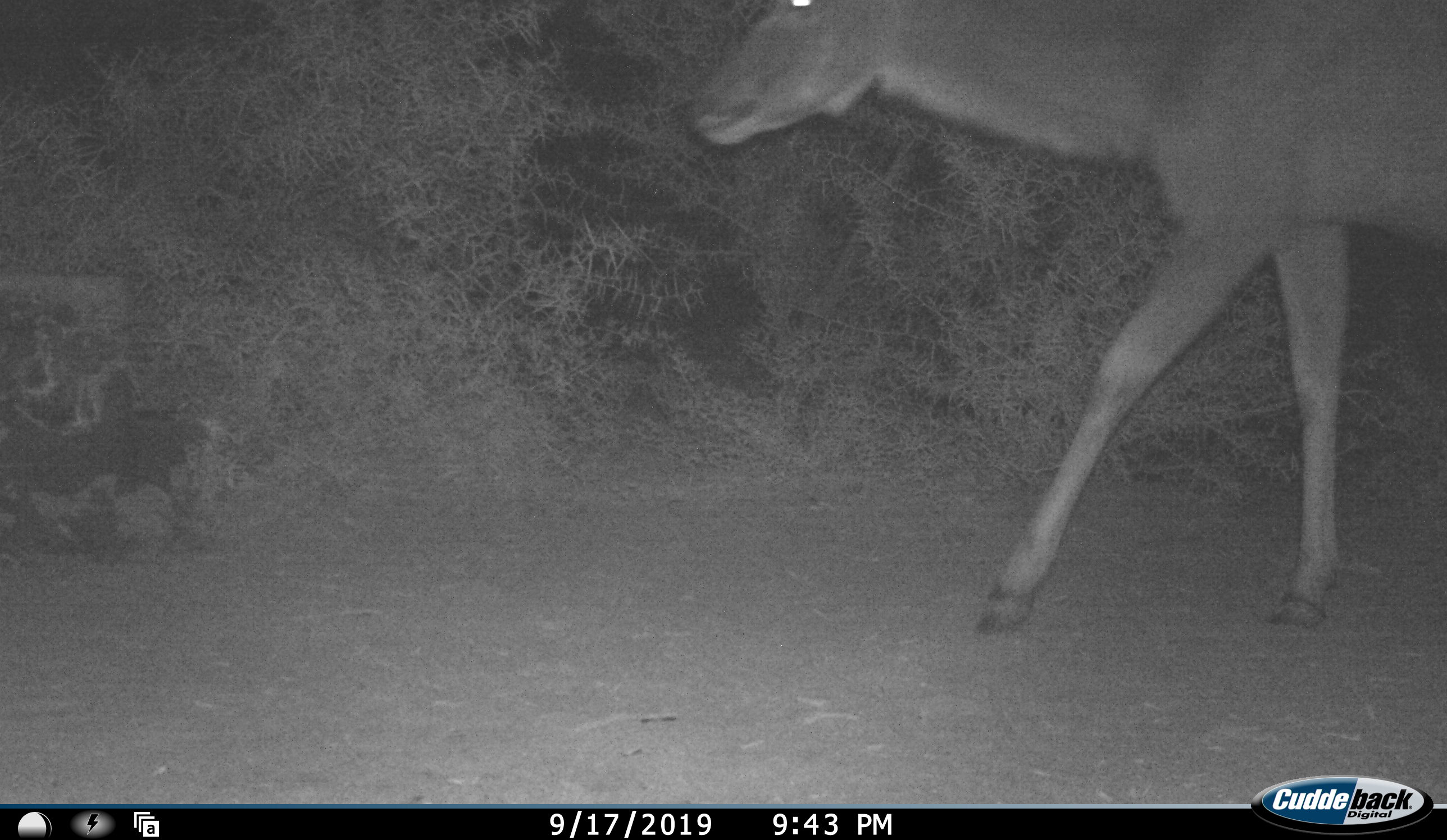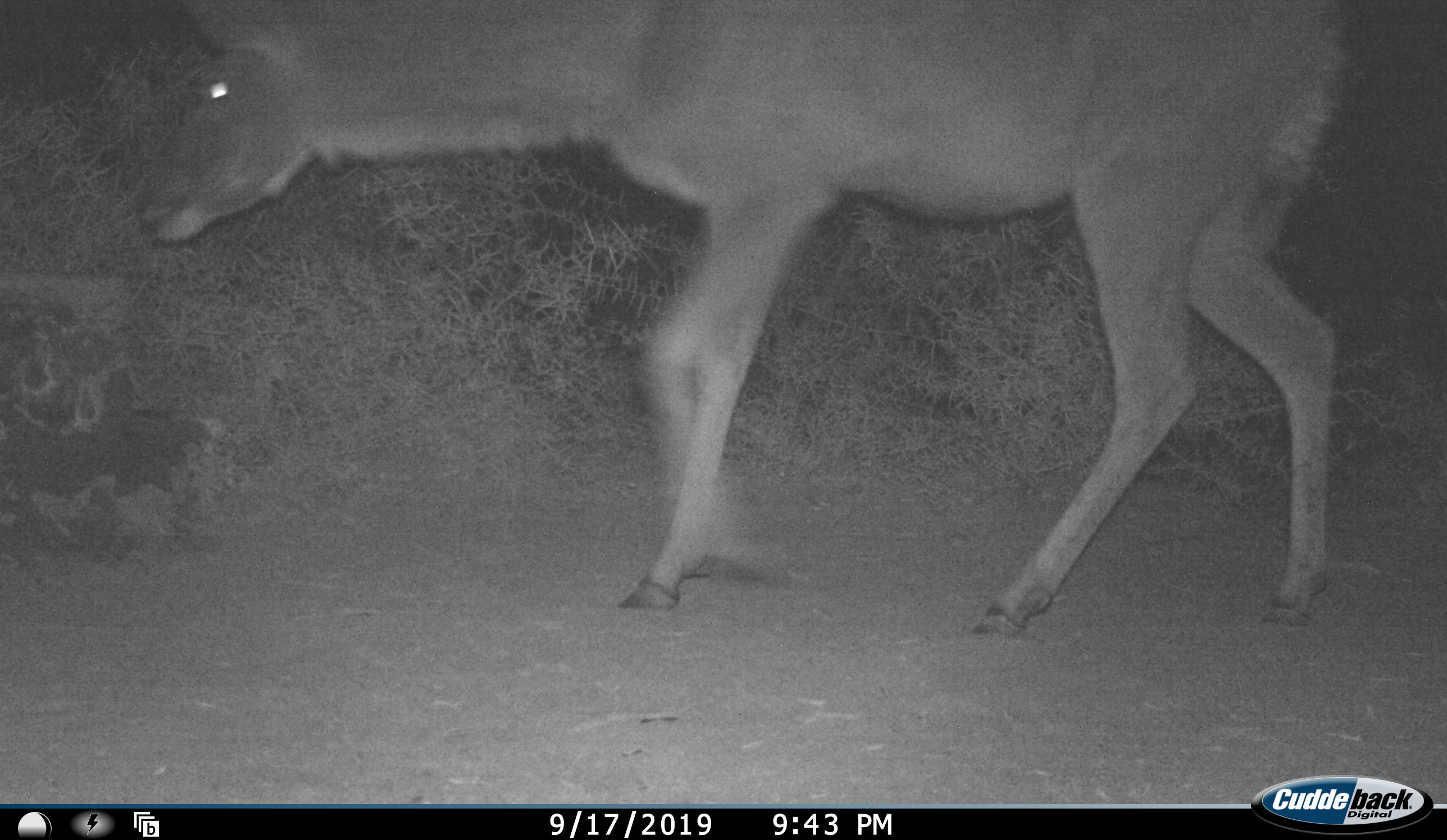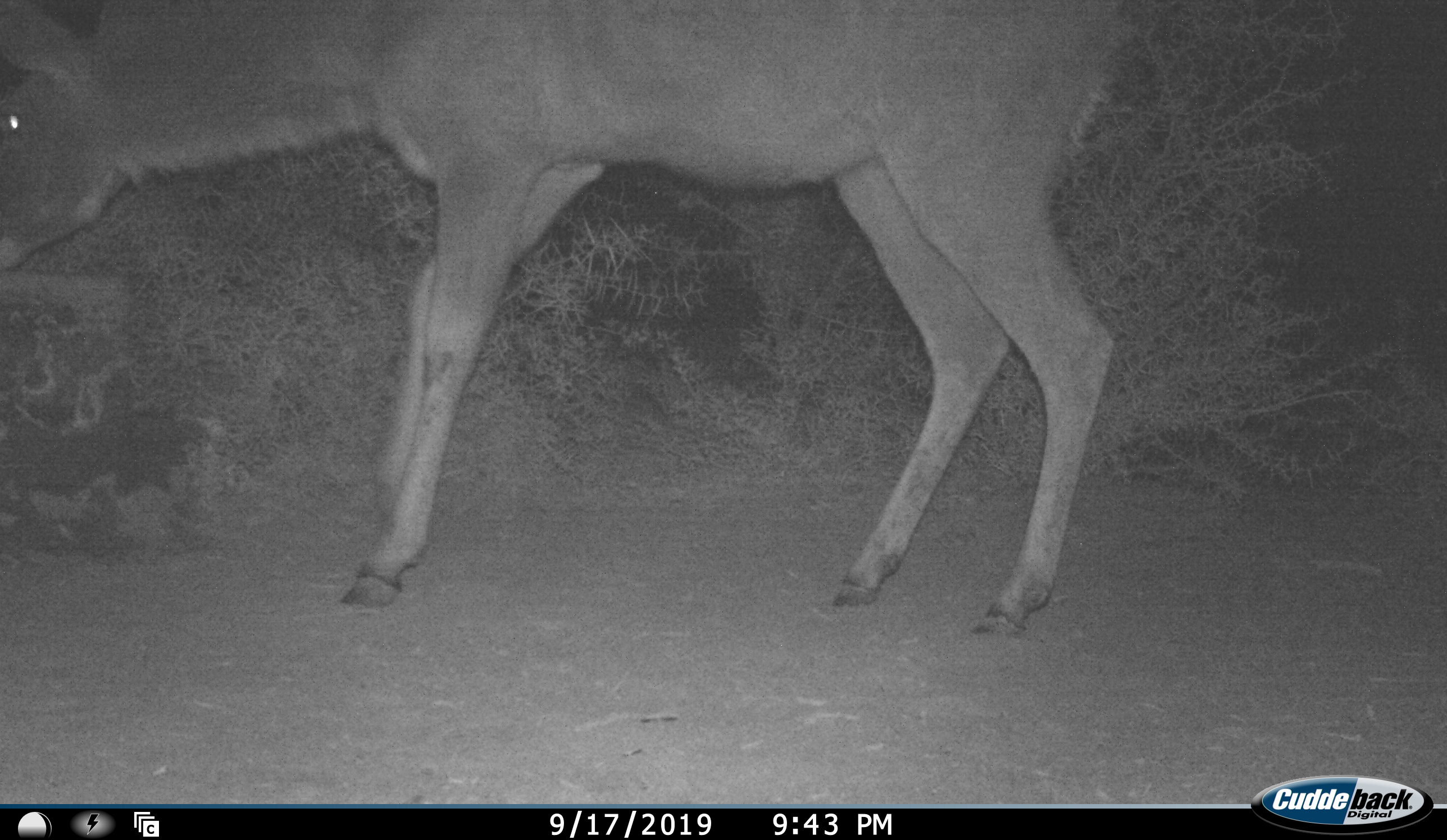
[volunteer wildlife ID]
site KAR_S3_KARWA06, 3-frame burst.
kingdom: Animalia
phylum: Chordata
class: Mammalia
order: Artiodactyla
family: Bovidae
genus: Tragelaphus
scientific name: Tragelaphus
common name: kudu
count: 1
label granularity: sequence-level